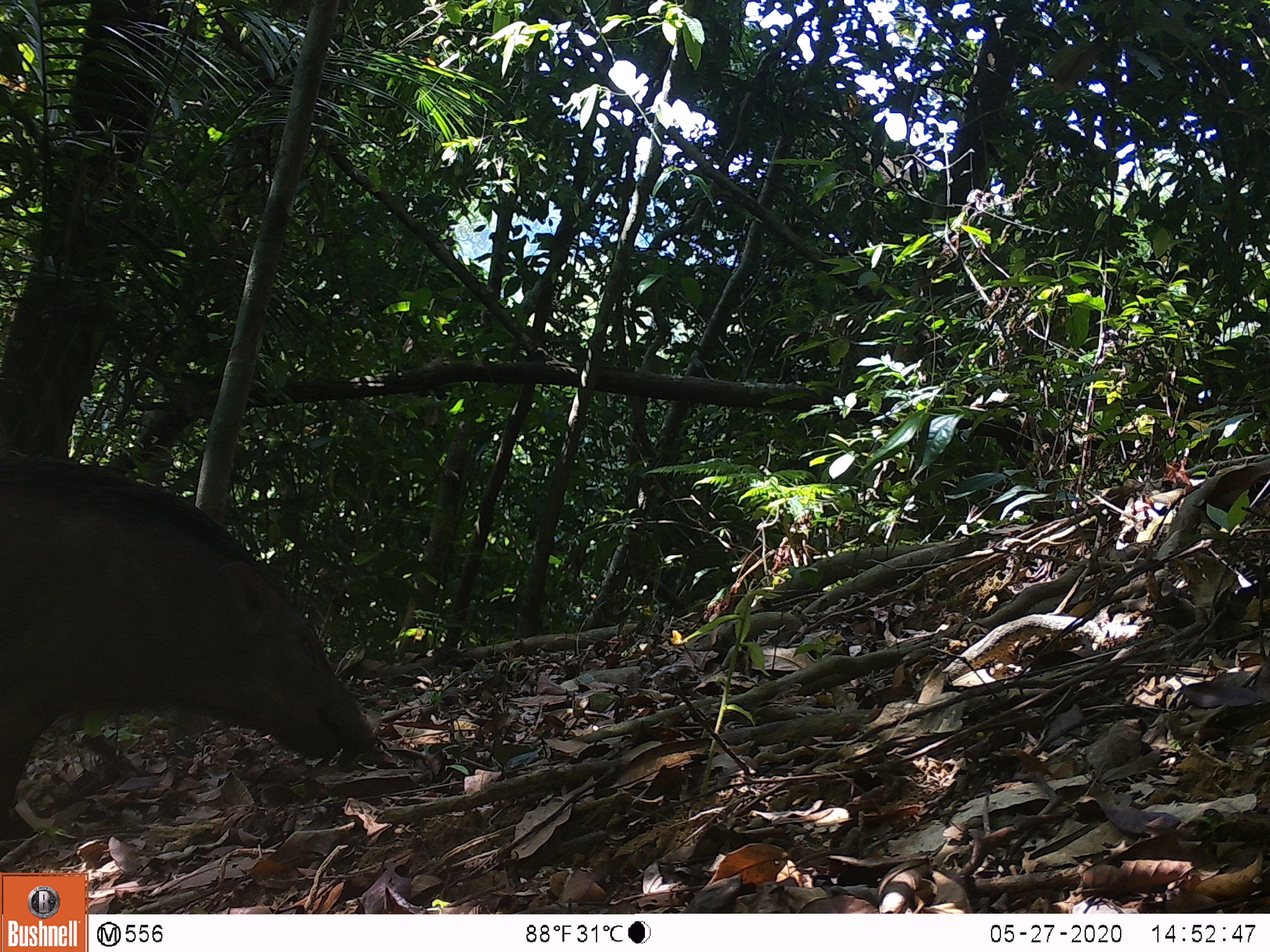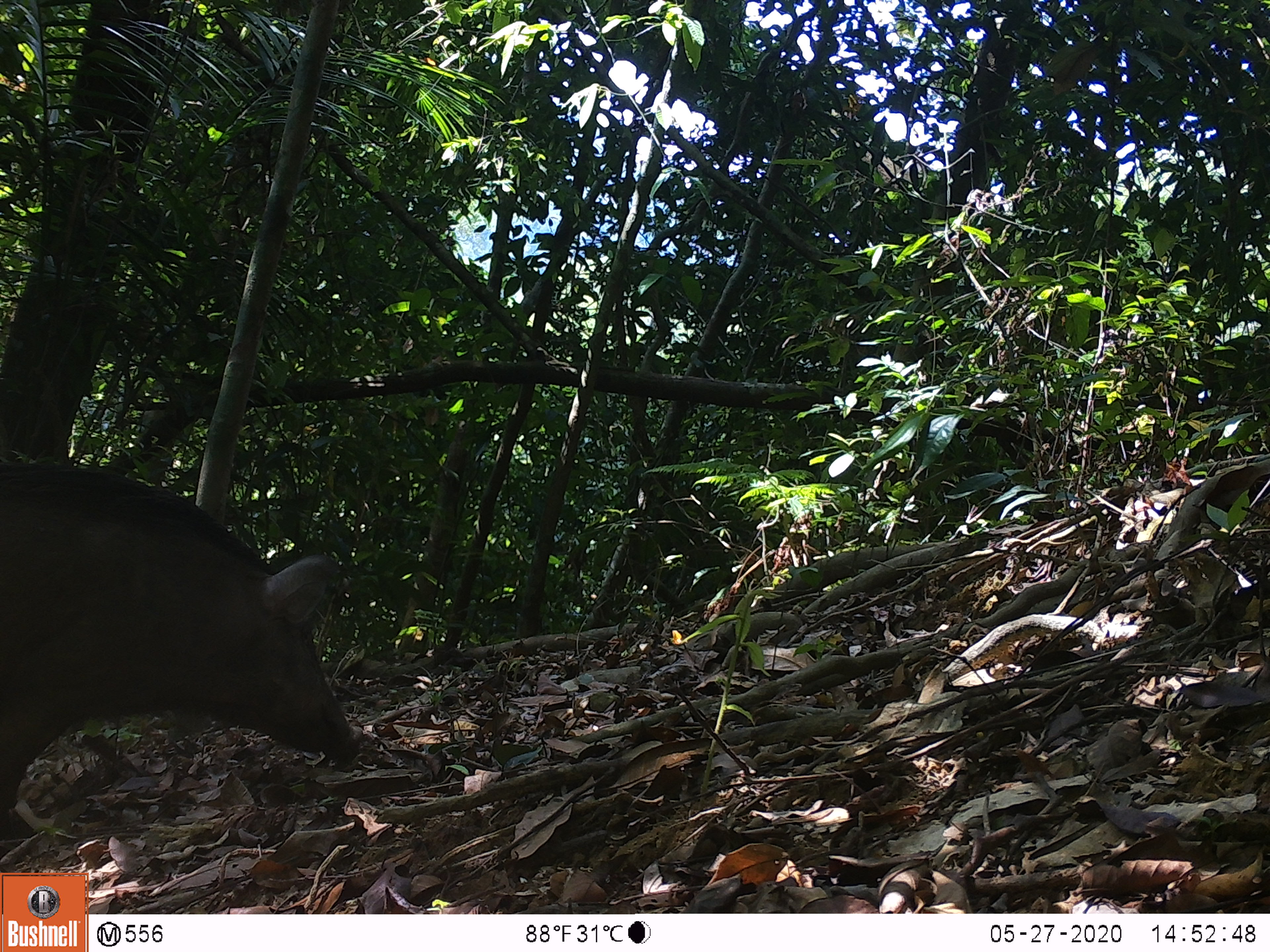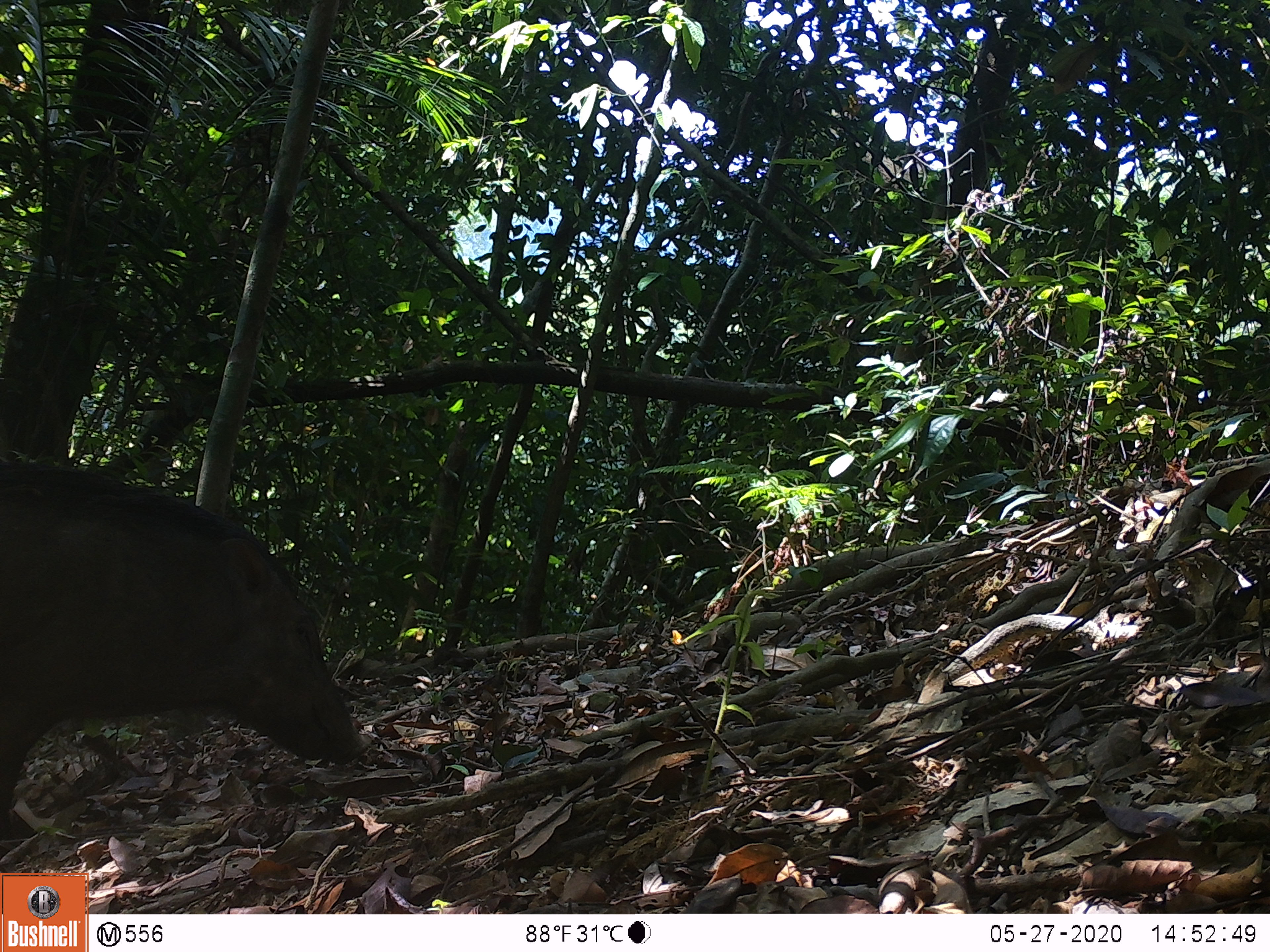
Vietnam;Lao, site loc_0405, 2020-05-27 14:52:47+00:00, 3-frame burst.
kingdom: Animalia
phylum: Chordata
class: Mammalia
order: Artiodactyla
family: Suidae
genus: Sus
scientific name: Sus scrofa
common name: eurasian wild pig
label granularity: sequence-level